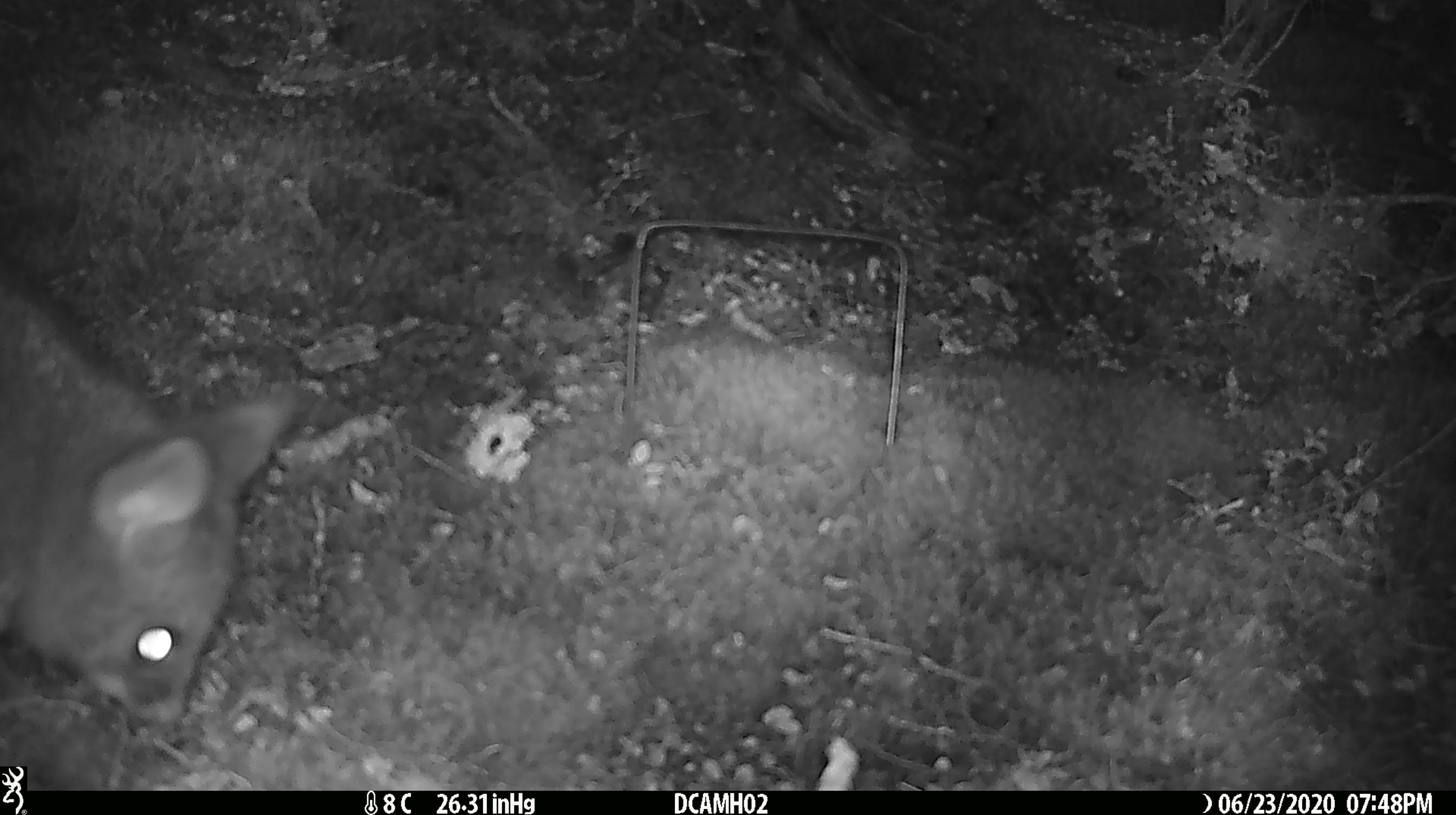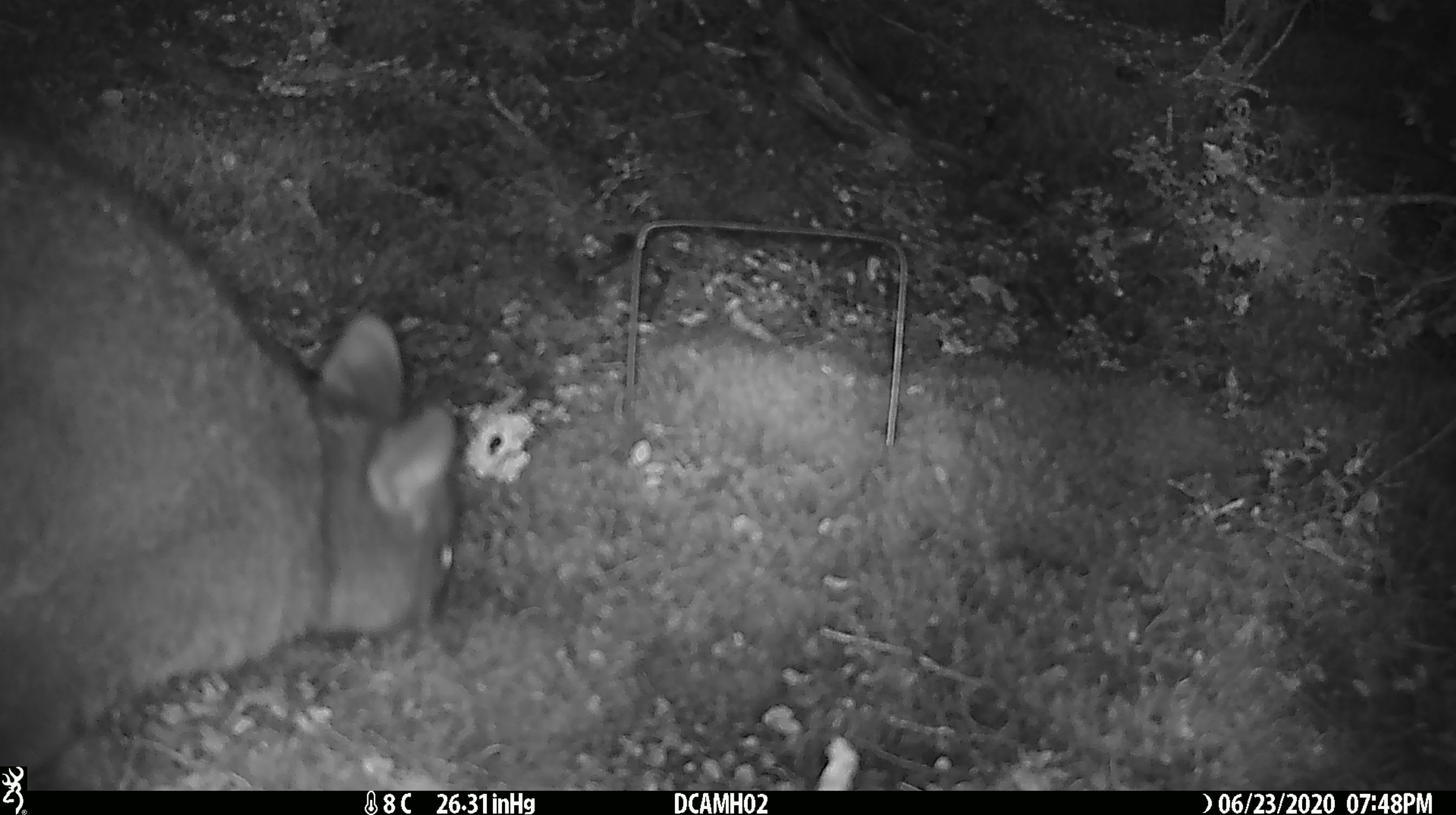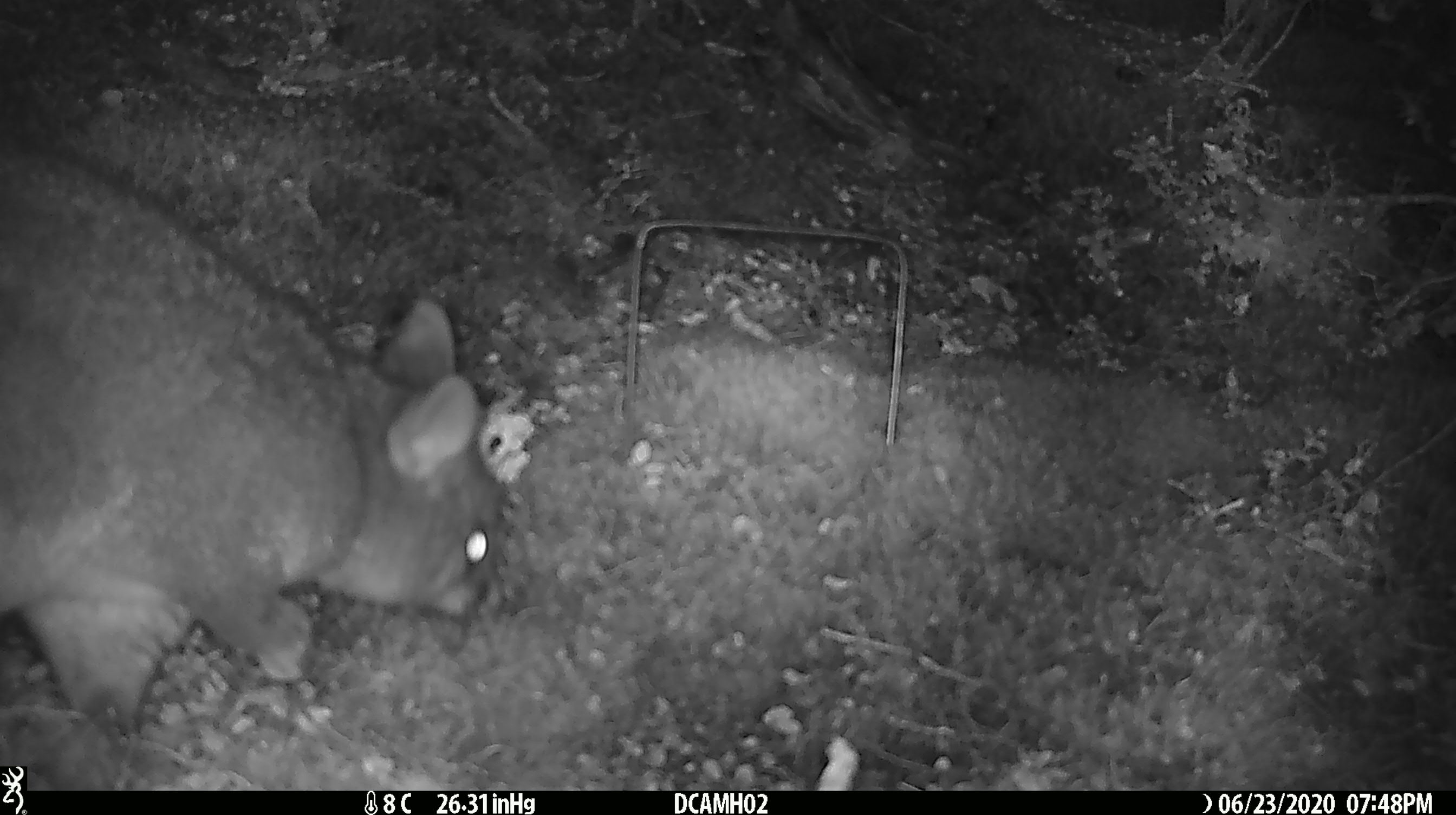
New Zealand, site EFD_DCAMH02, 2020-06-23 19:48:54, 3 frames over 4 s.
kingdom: Animalia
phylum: Chordata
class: Mammalia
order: Diprotodontia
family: Phalangeridae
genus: Trichosurus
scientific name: Trichosurus vulpecula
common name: common brushtail possum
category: possum